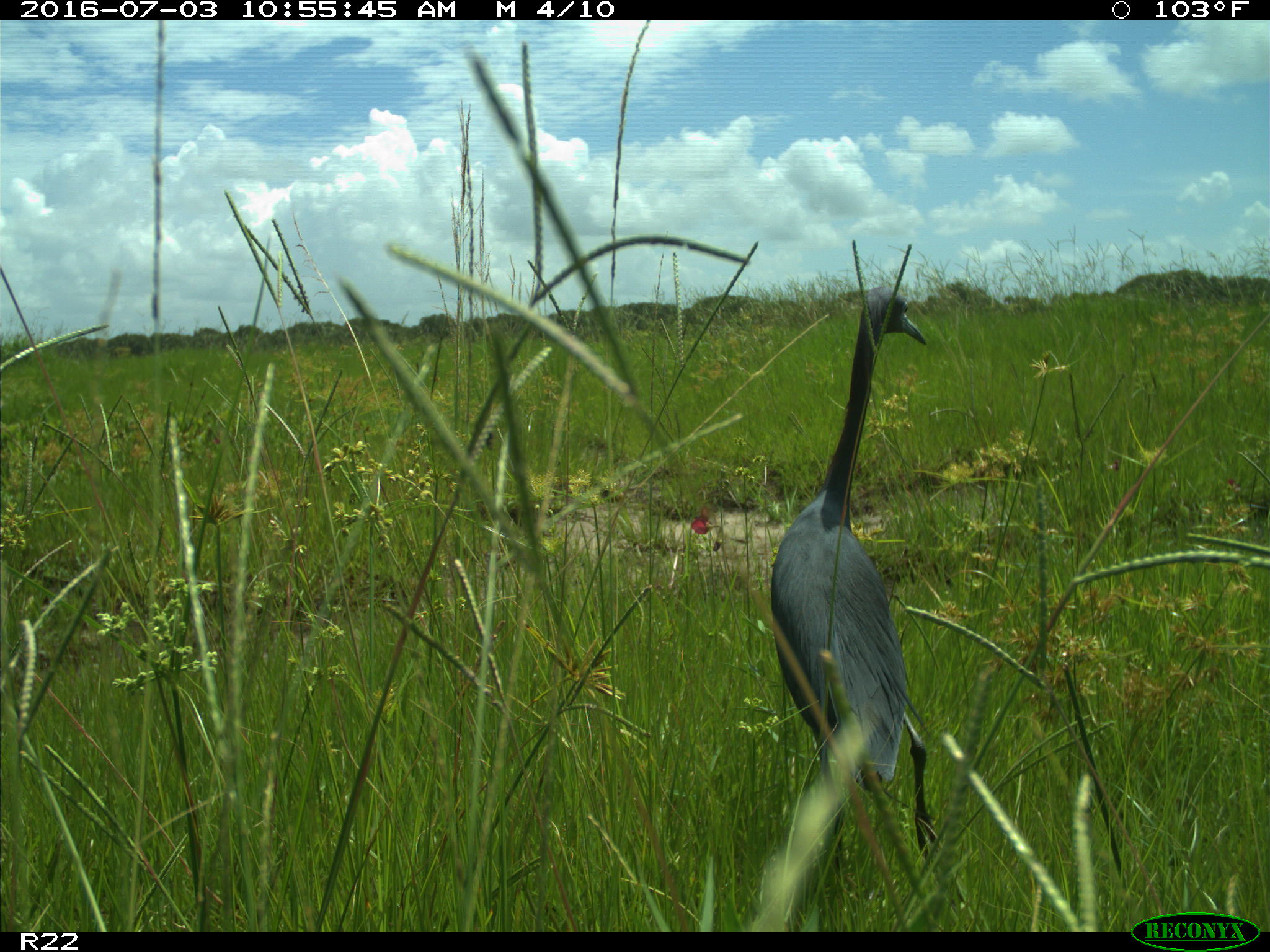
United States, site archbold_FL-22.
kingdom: Animalia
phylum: Chordata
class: Aves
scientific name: Aves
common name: birds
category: unidentified bird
Unidentified bird (birds) (Aves).